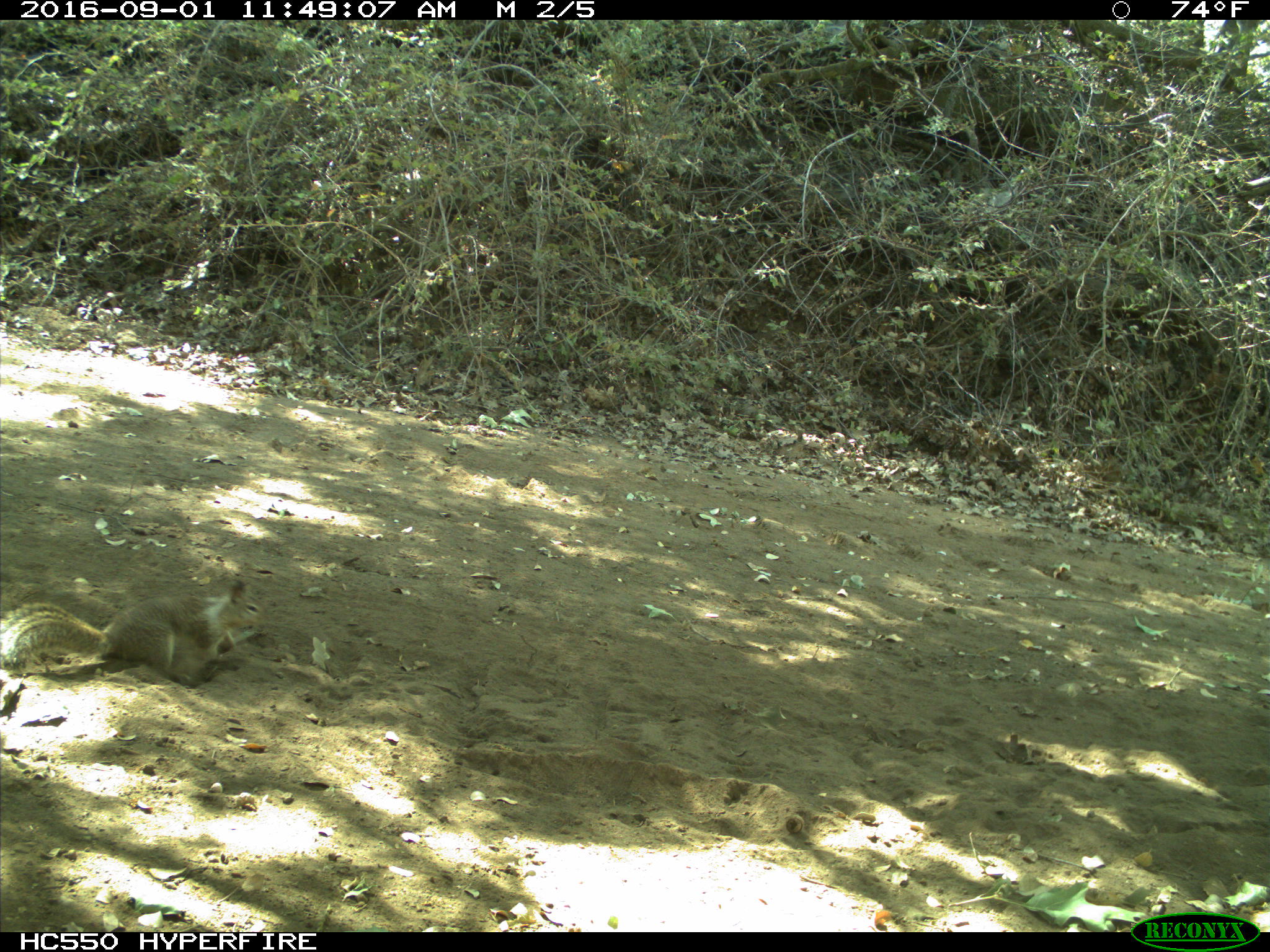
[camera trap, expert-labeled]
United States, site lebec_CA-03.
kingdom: Animalia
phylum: Chordata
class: Mammalia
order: Rodentia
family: Sciuridae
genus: Otospermophilus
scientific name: Otospermophilus beecheyi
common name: california ground squirrel